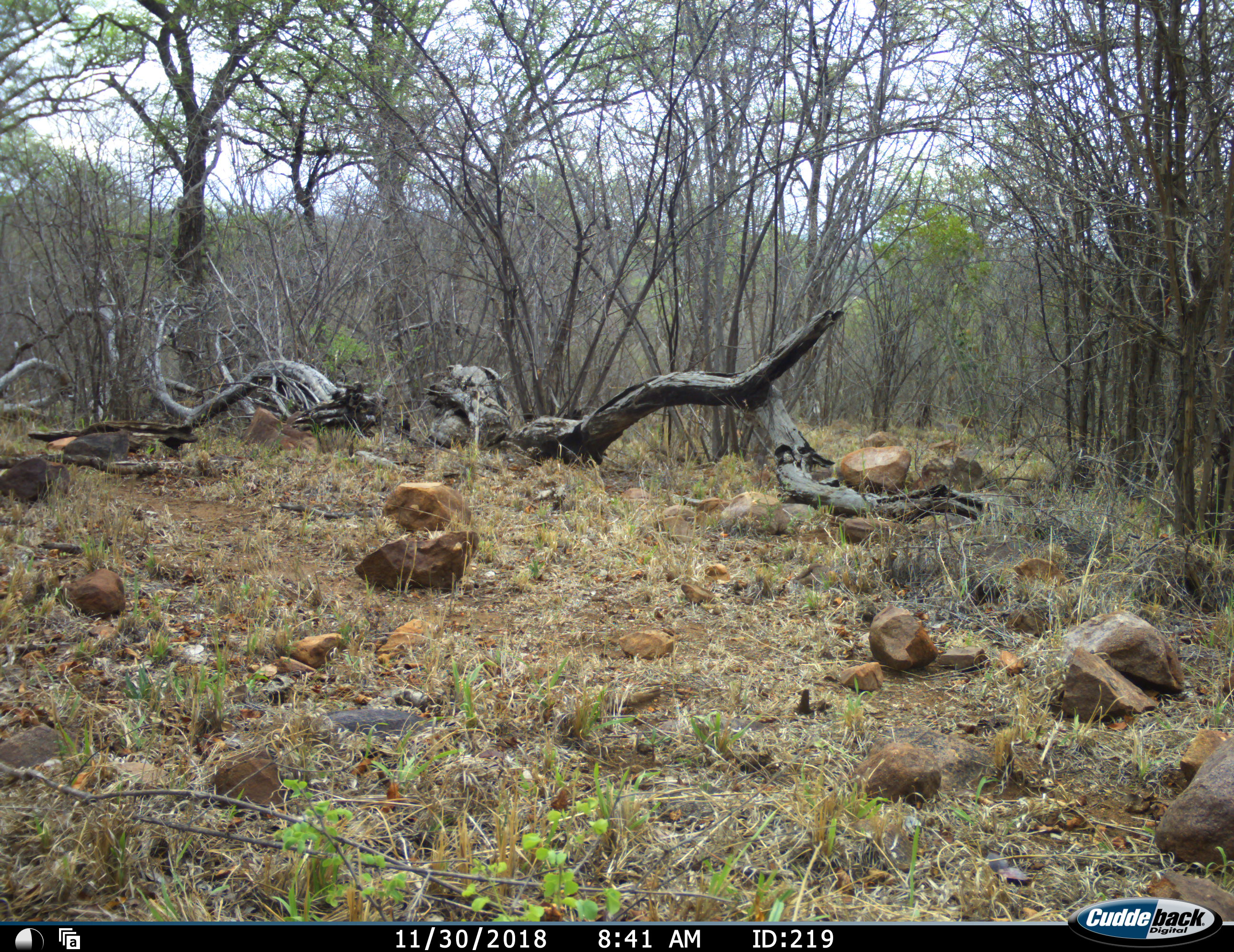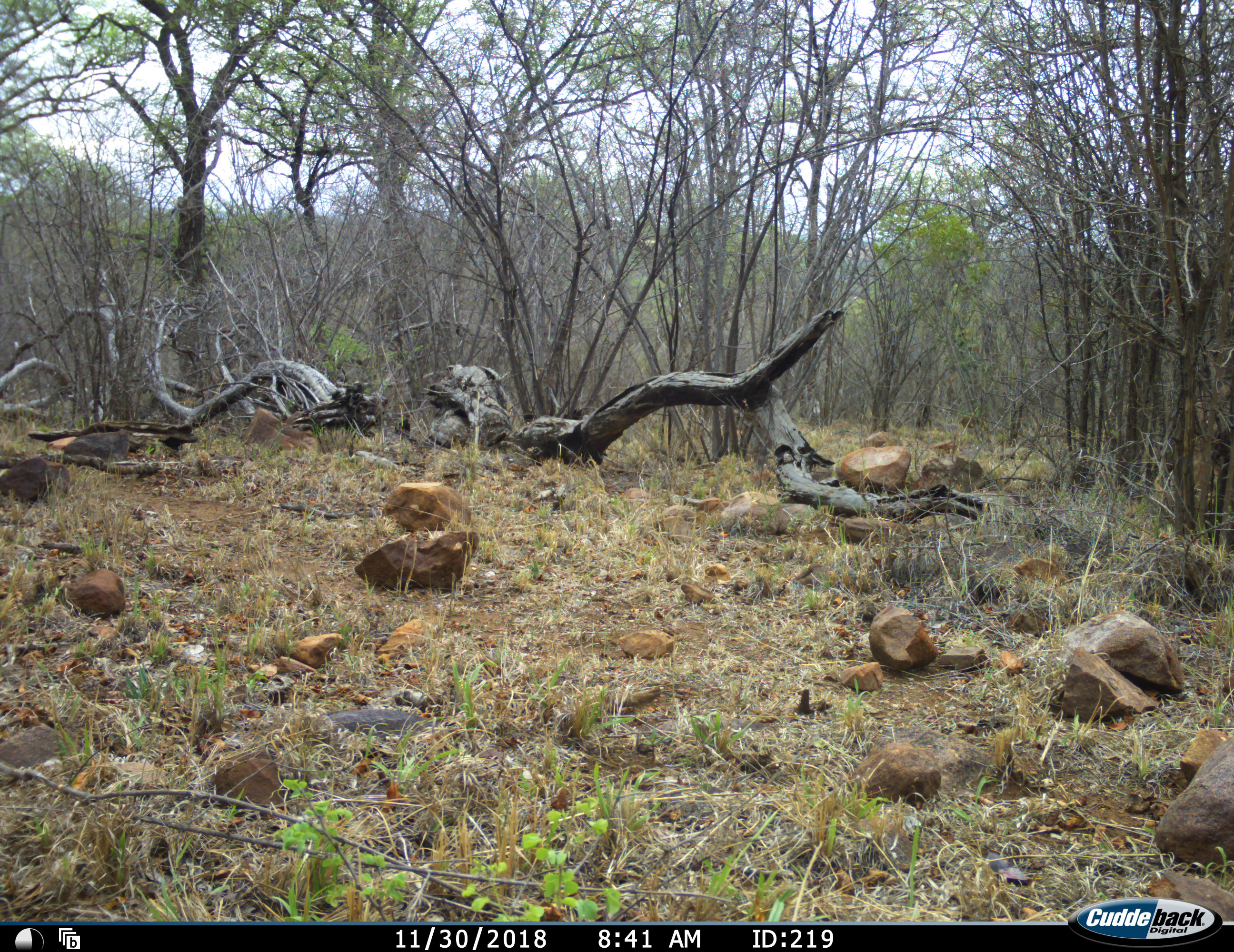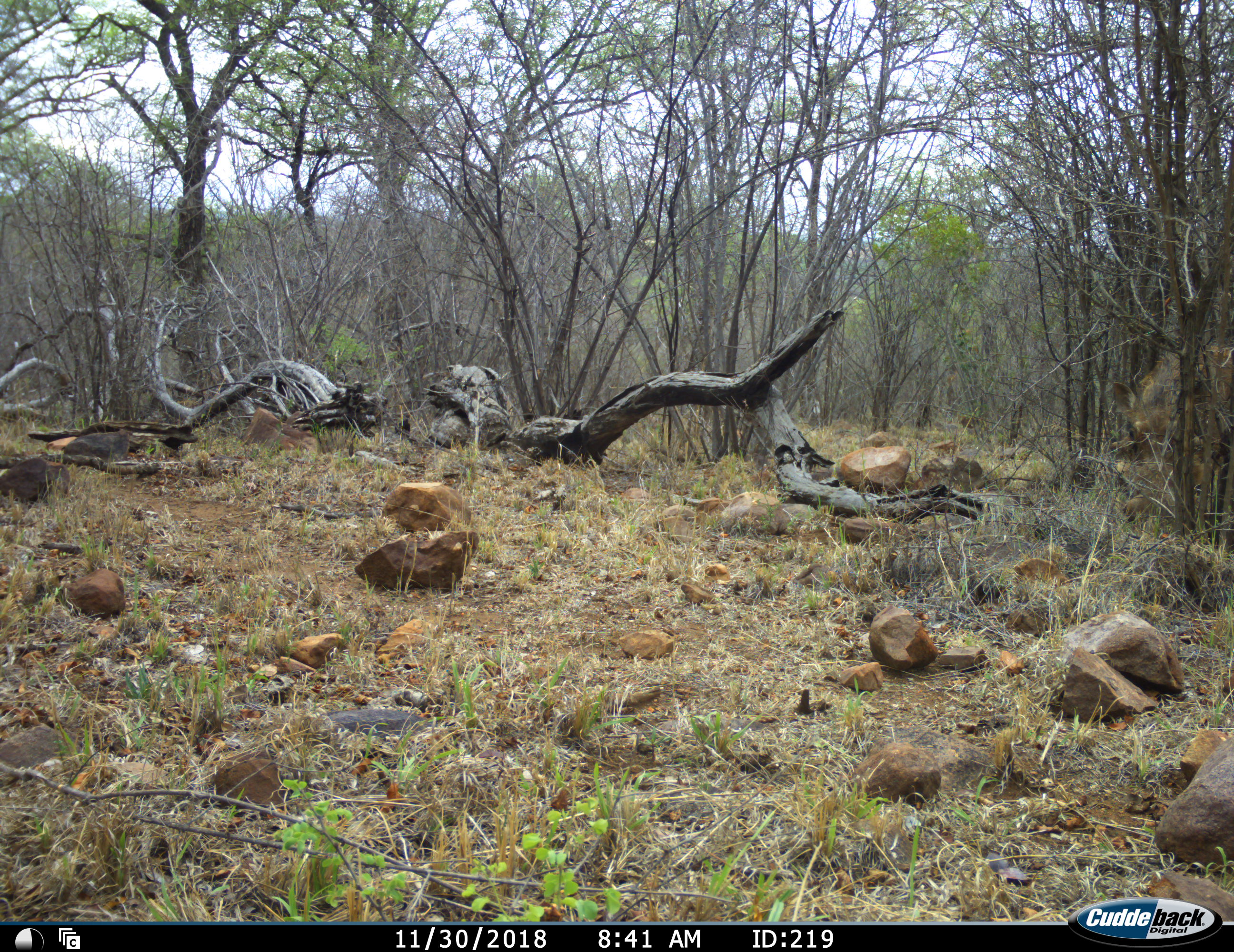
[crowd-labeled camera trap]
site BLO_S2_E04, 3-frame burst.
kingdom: Animalia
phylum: Chordata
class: Mammalia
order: Artiodactyla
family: Suidae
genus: Phacochoerus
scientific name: Phacochoerus africanus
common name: warthog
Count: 1.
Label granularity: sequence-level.